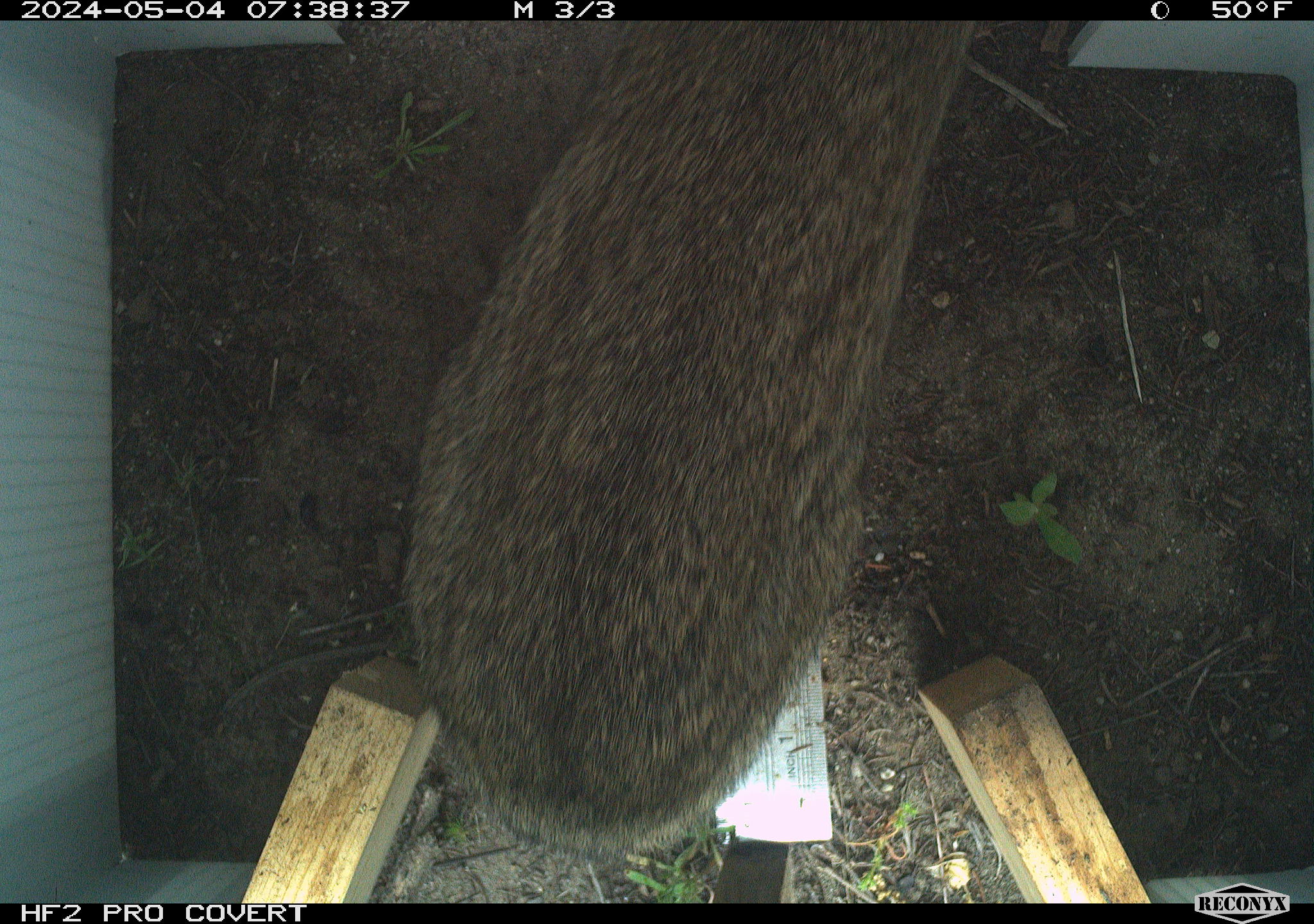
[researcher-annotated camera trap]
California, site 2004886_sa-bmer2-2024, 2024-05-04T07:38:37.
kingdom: Animalia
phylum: Chordata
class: Mammalia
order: Lagomorpha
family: Leporidae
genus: Sylvilagus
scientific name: Sylvilagus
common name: cottontail rabbits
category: sylvilagus species